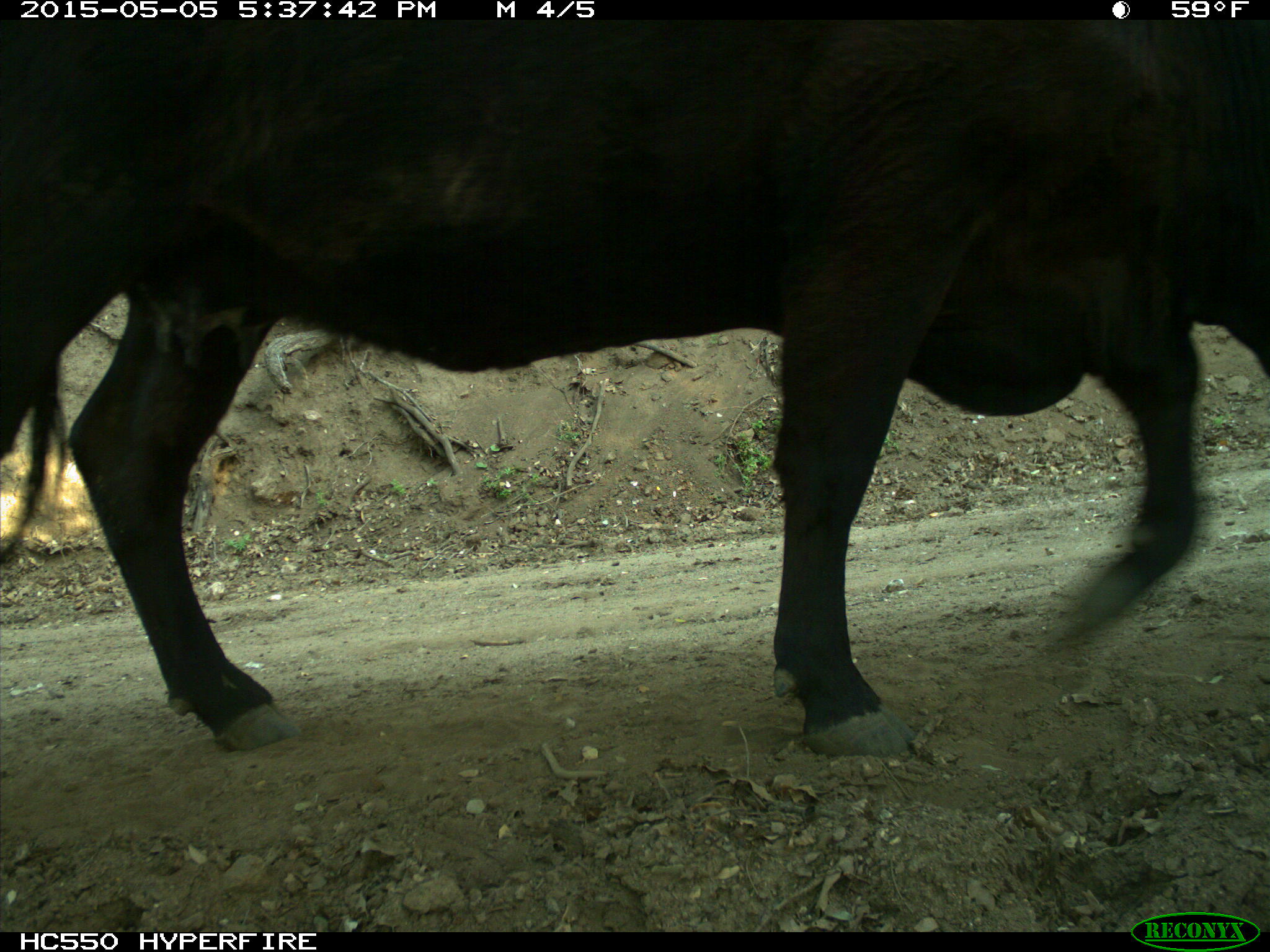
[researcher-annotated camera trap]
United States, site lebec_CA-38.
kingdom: Animalia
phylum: Chordata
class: Mammalia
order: Artiodactyla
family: Bovidae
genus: Bos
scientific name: Bos taurus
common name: domestic cow